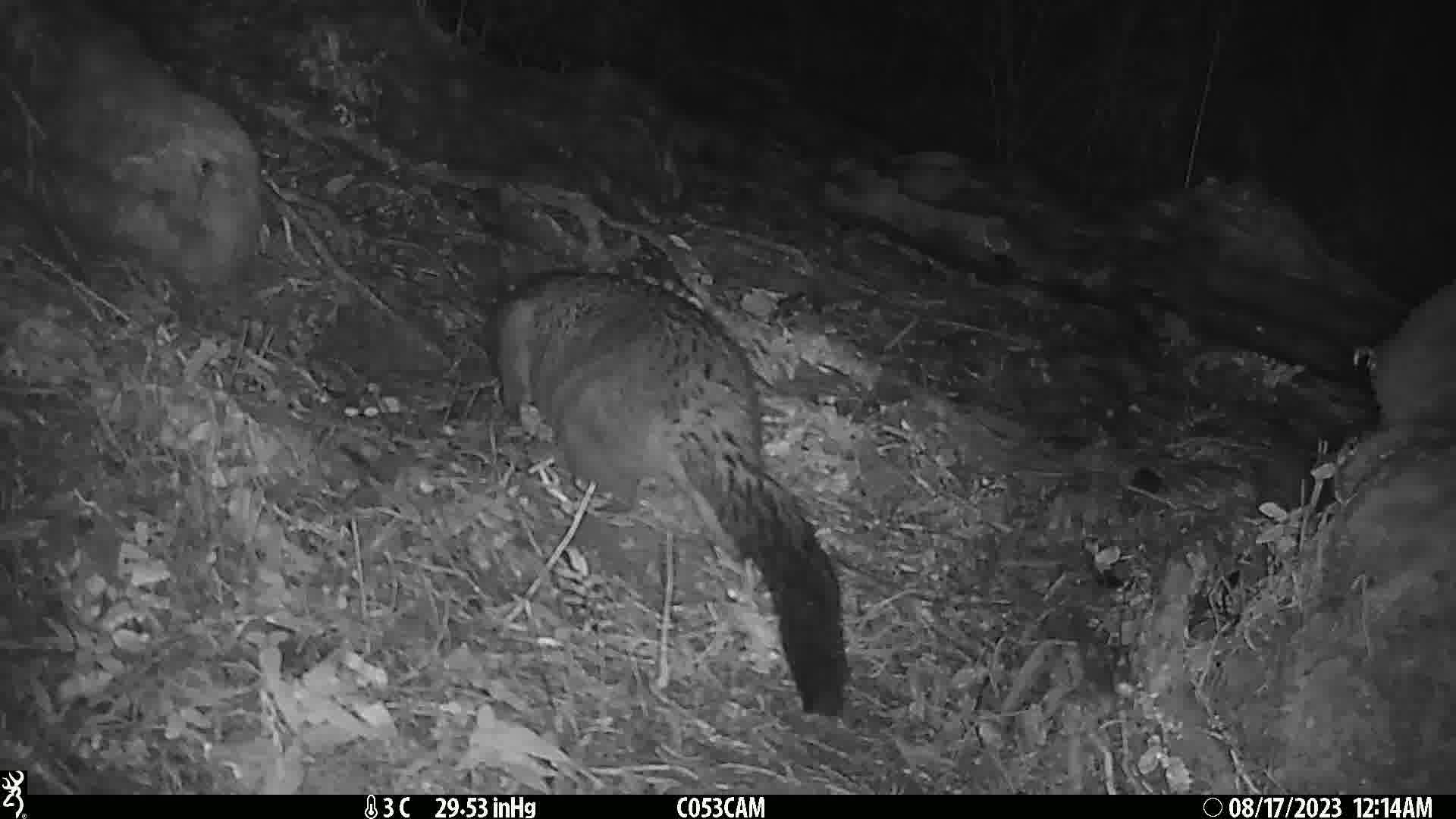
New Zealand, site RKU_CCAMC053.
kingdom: Animalia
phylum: Chordata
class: Mammalia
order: Diprotodontia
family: Phalangeridae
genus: Trichosurus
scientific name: Trichosurus vulpecula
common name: common brushtail possum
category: possum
Possum (common brushtail possum) (Trichosurus vulpecula).